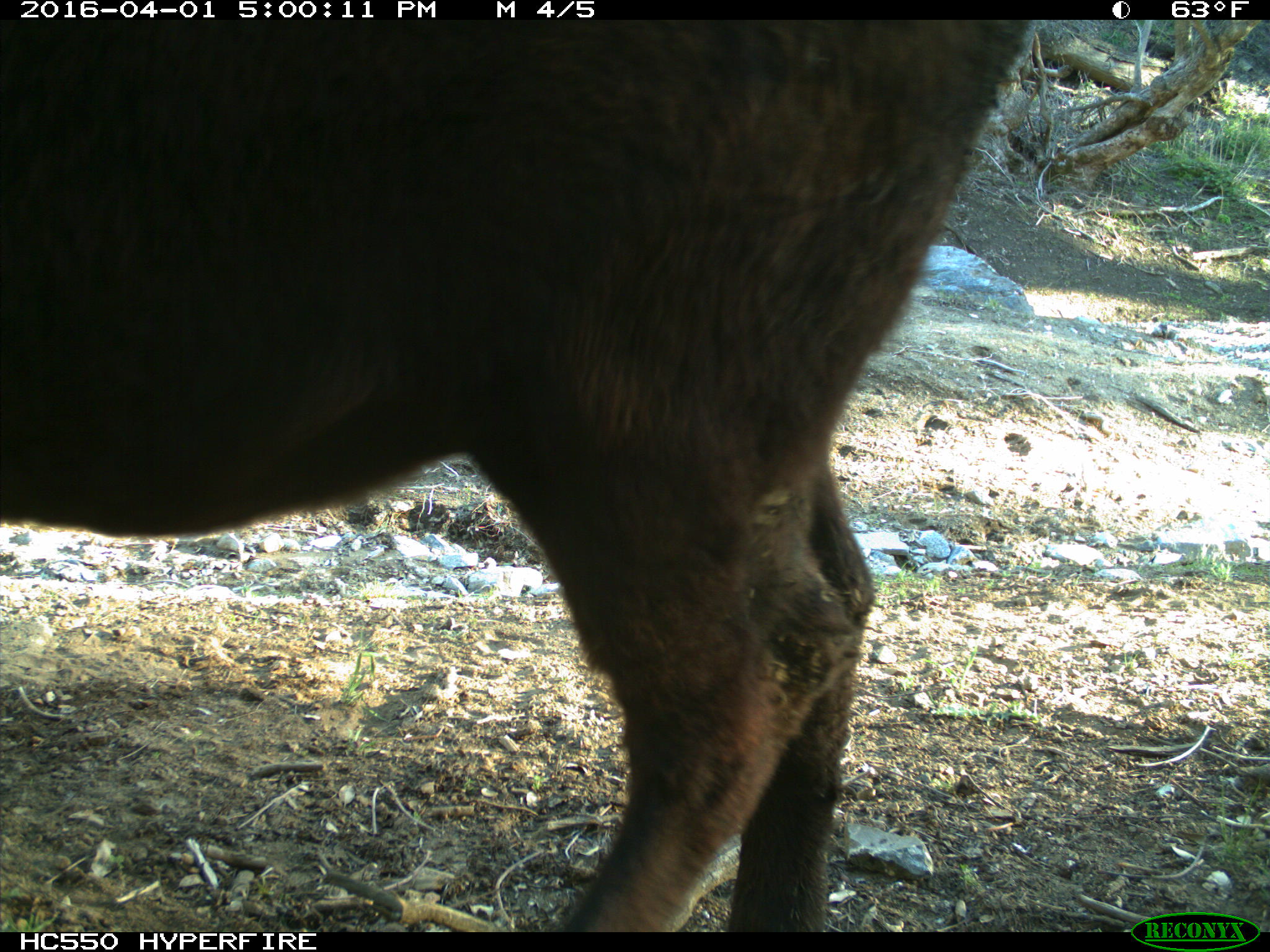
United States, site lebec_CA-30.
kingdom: Animalia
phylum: Chordata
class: Mammalia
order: Artiodactyla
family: Bovidae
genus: Bos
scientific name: Bos taurus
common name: domestic cow